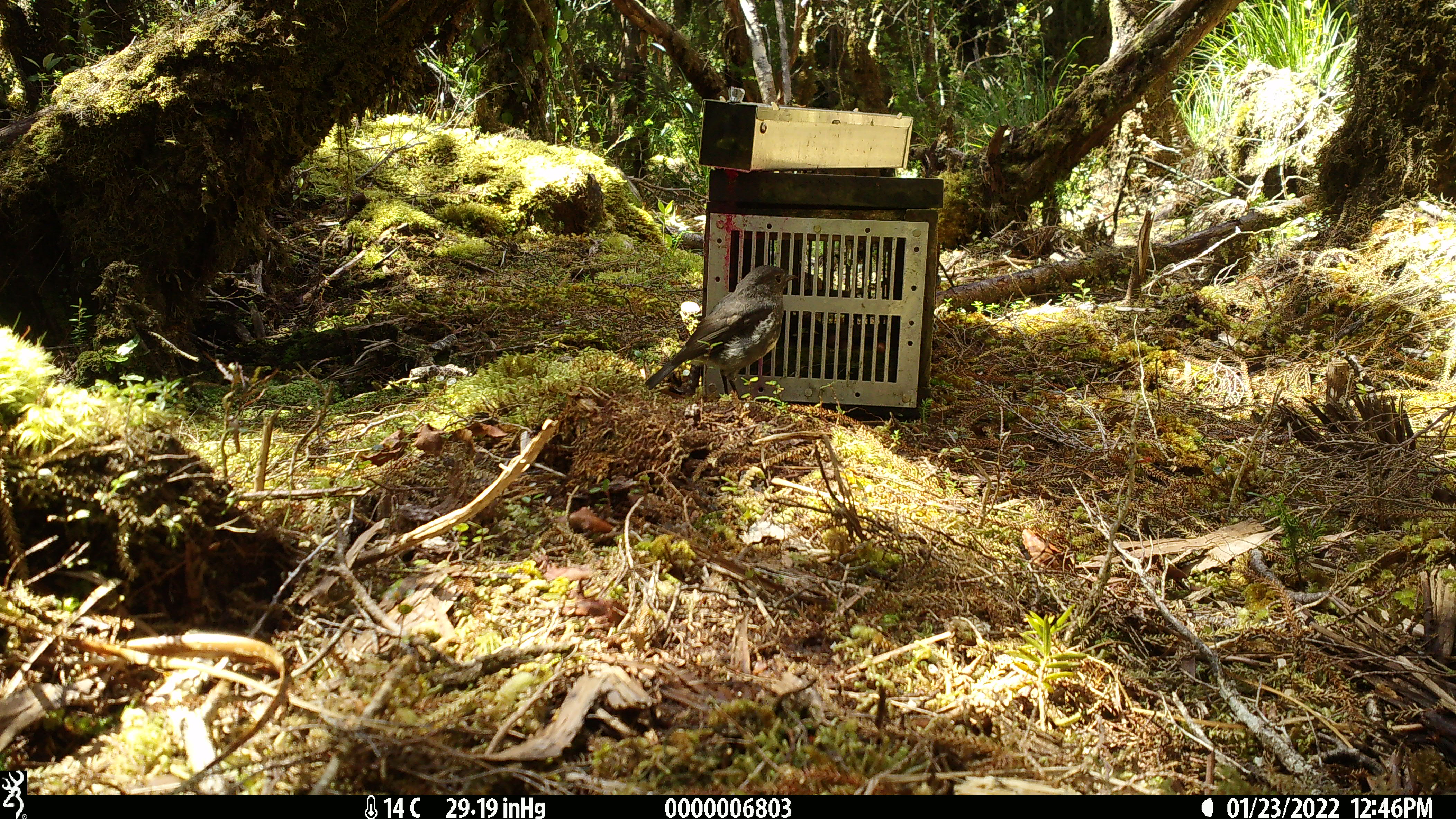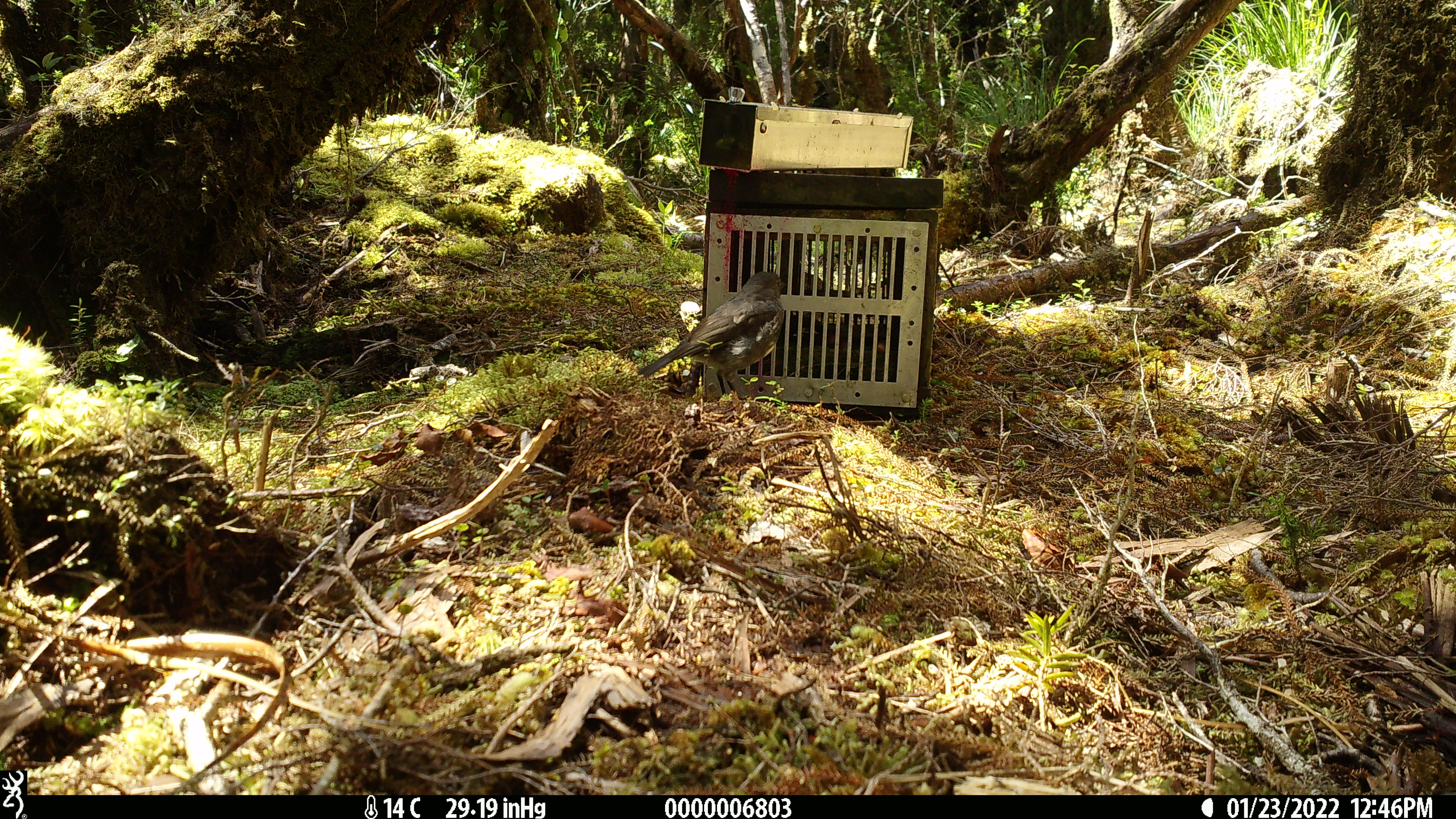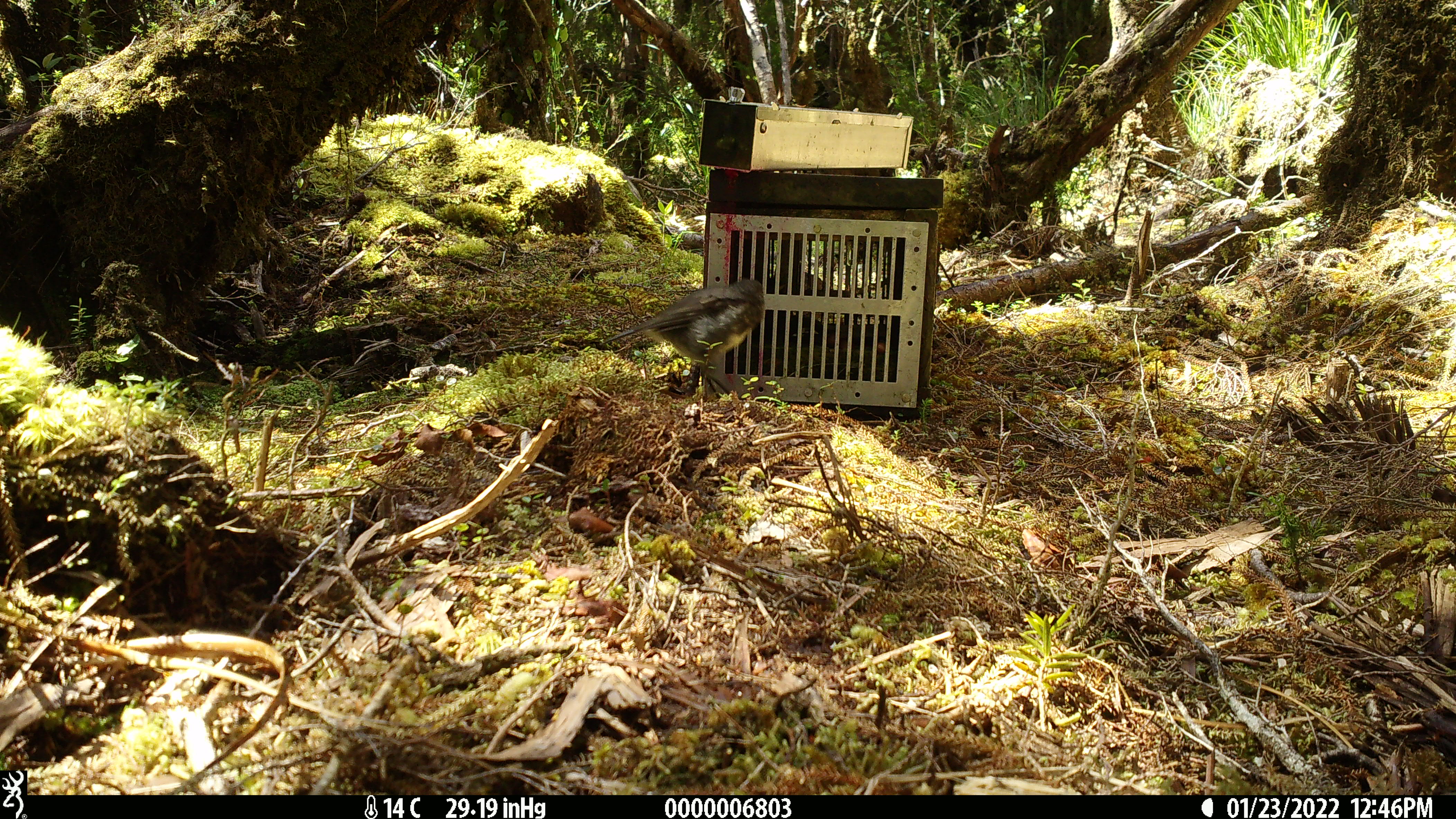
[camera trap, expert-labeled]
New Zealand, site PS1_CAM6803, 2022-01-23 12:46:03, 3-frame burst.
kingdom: Animalia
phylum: Chordata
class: Aves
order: Passeriformes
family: Petroicidae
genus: Petroica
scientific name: Petroica australis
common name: new zealand robin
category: robin